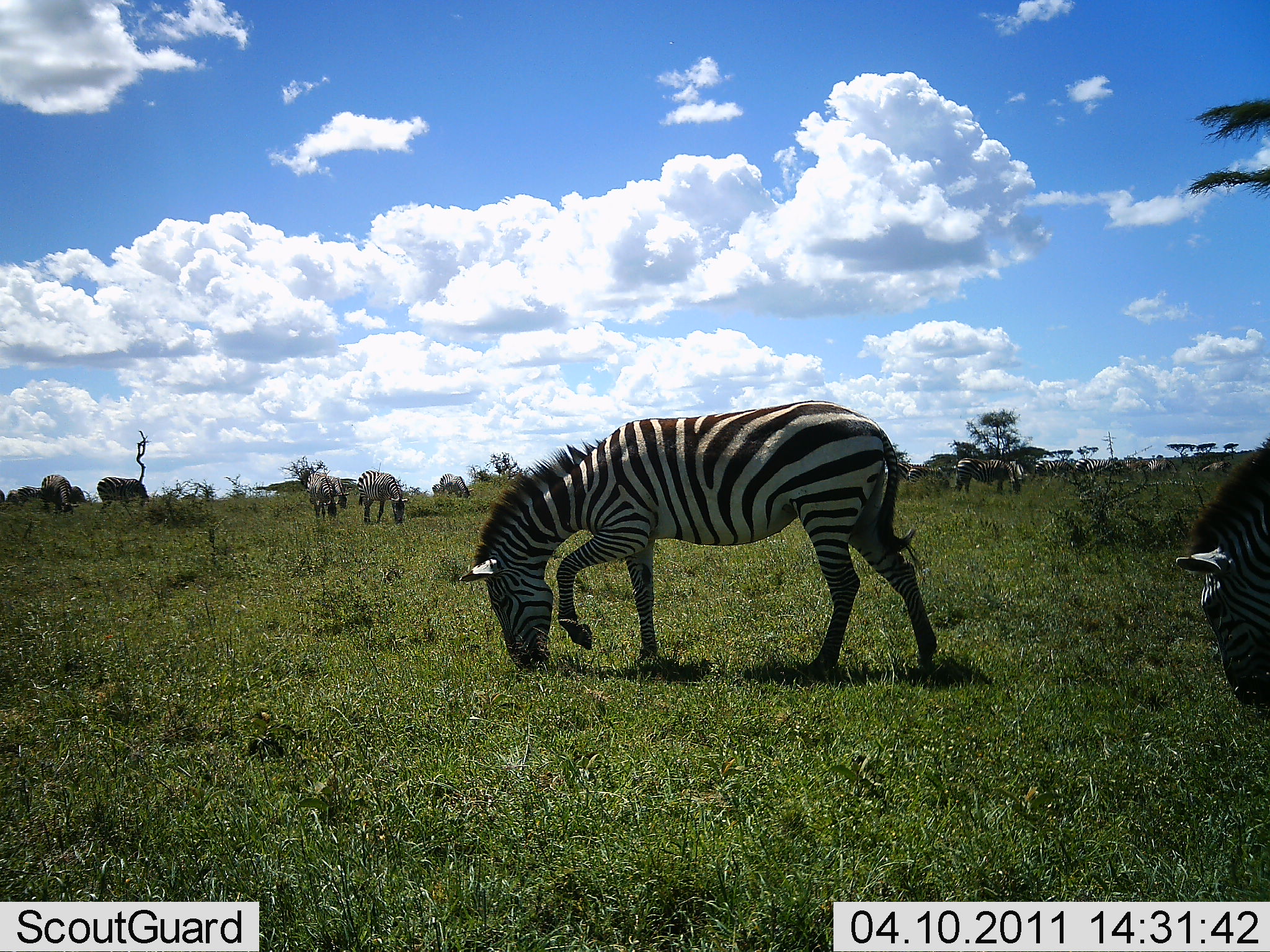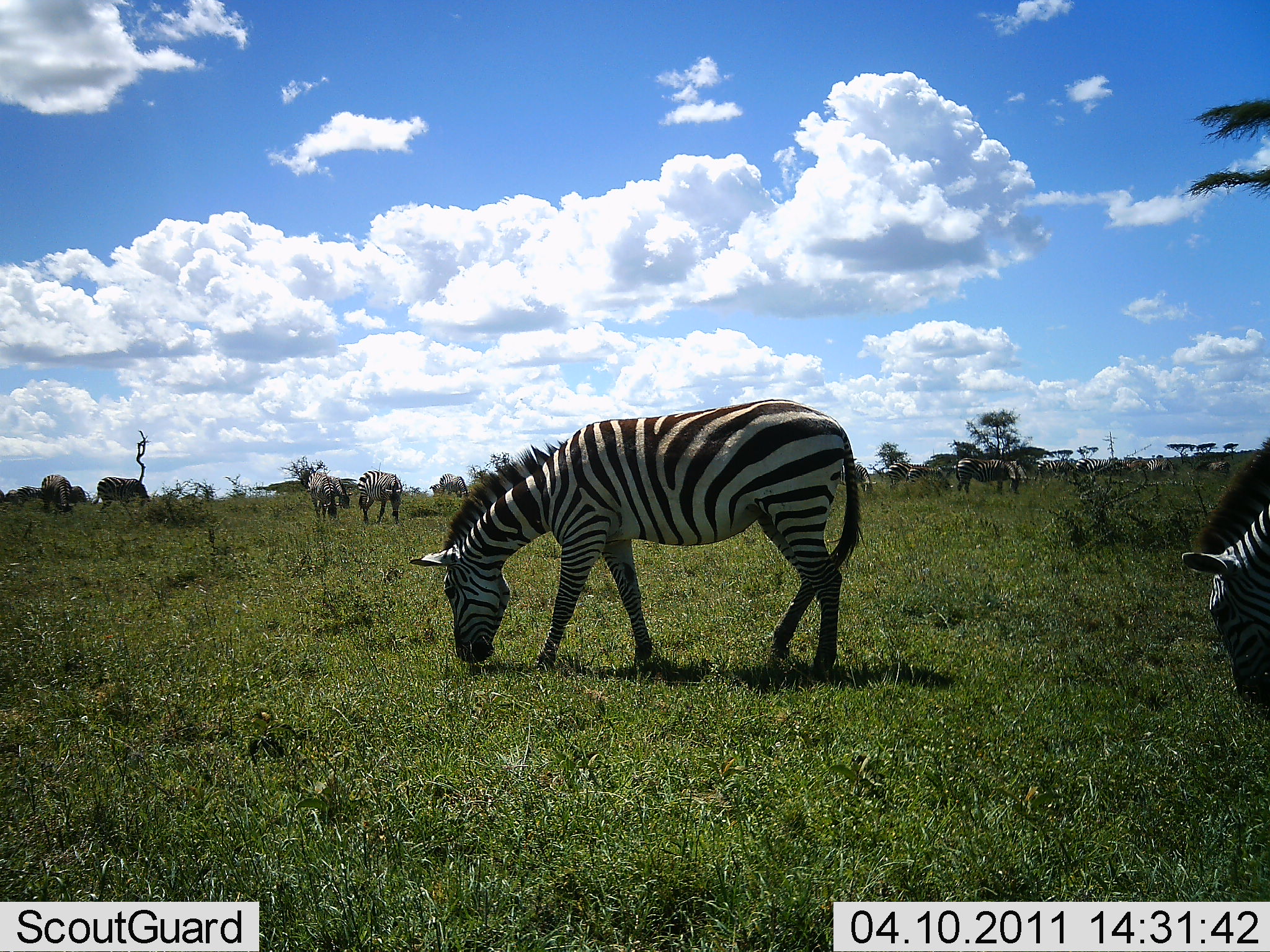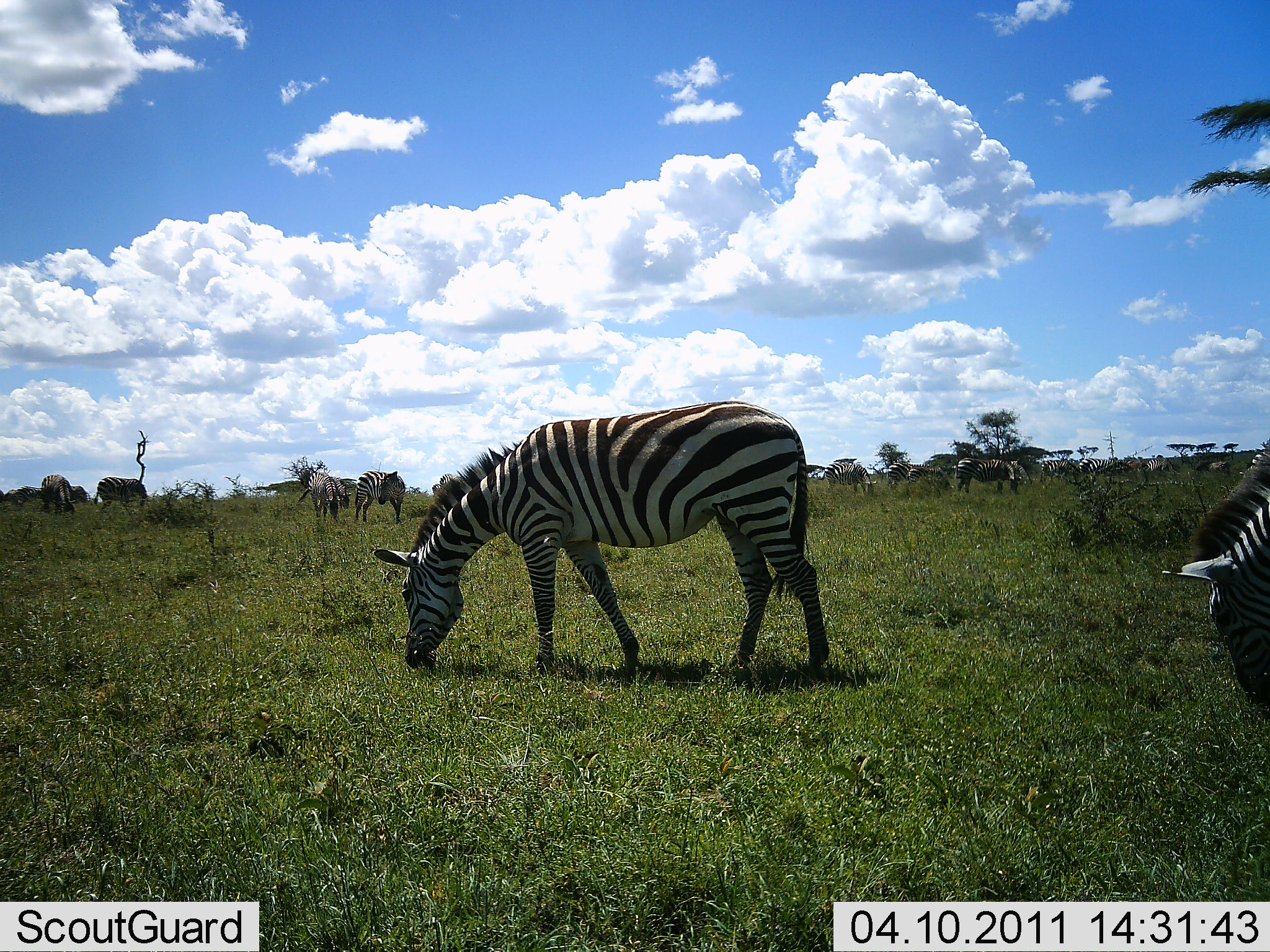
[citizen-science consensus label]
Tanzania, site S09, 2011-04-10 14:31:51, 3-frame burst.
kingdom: Animalia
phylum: Chordata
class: Mammalia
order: Perissodactyla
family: Equidae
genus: Equus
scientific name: Equus quagga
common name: plains zebra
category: zebra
Zebra (plains zebra) (Equus quagga), count 10. Behavior (volunteer vote fractions): standing 33%, resting 0%, moving 17%, interacting 0%. Young present (vote fraction): 0%. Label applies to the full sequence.